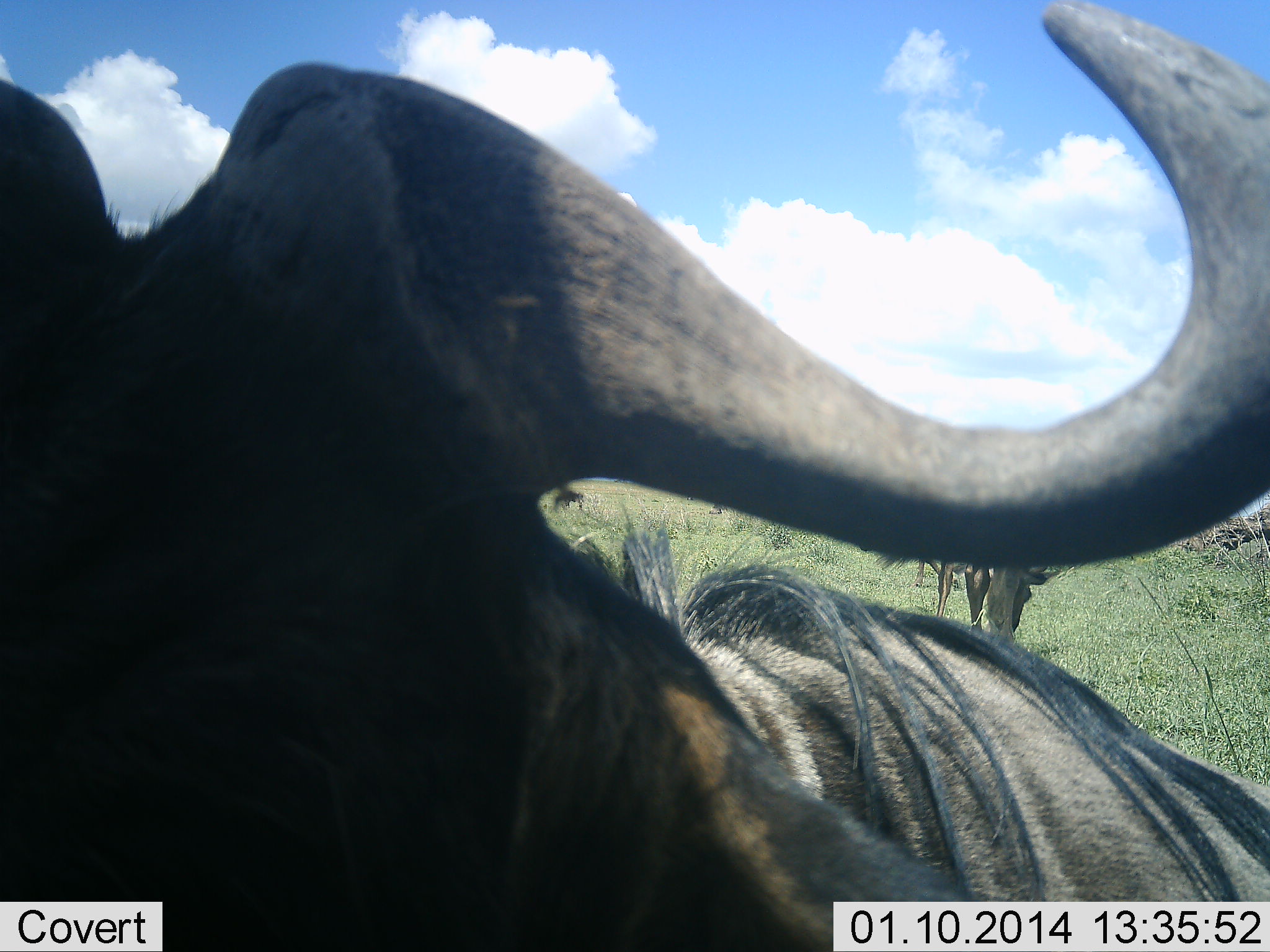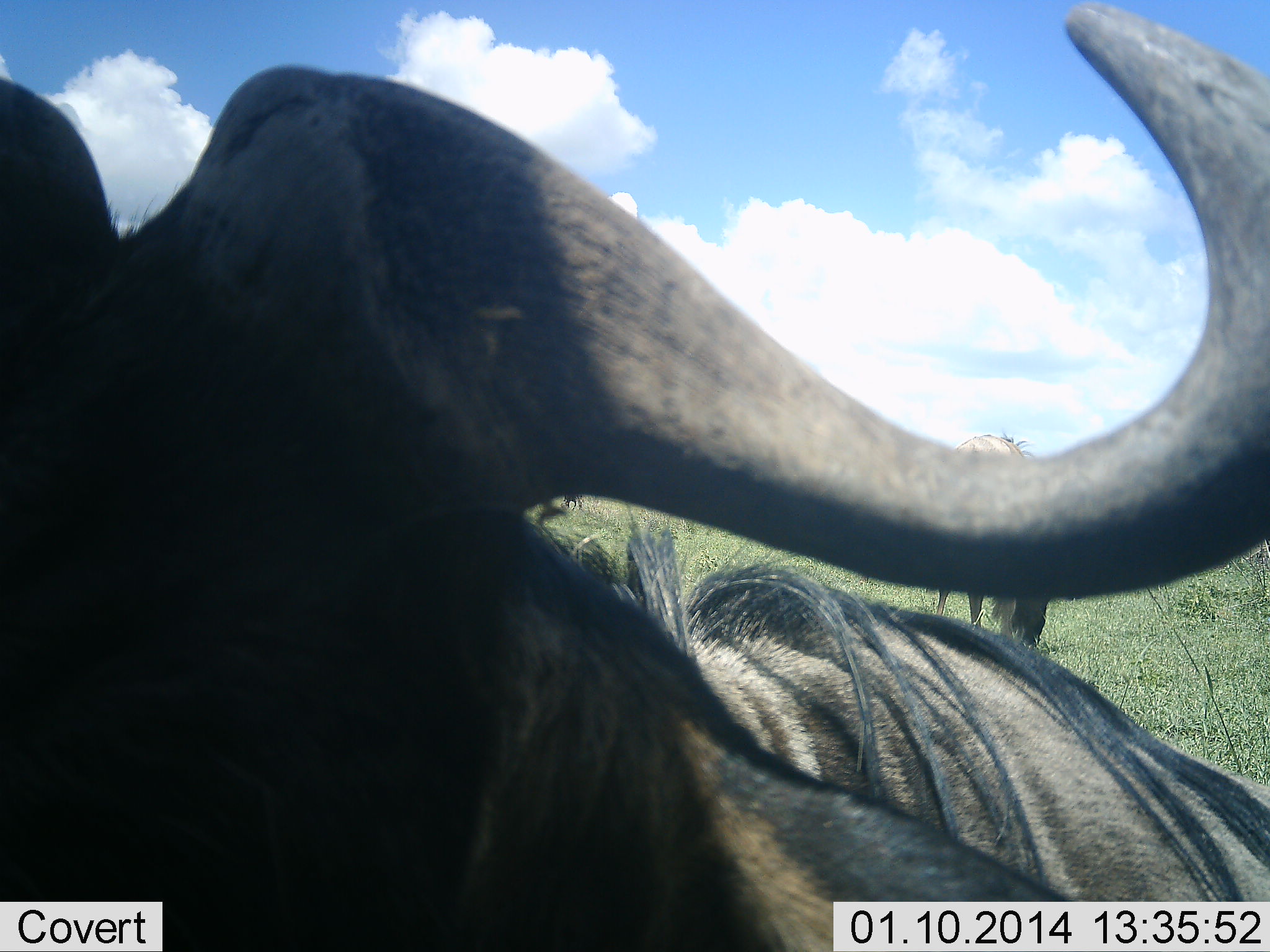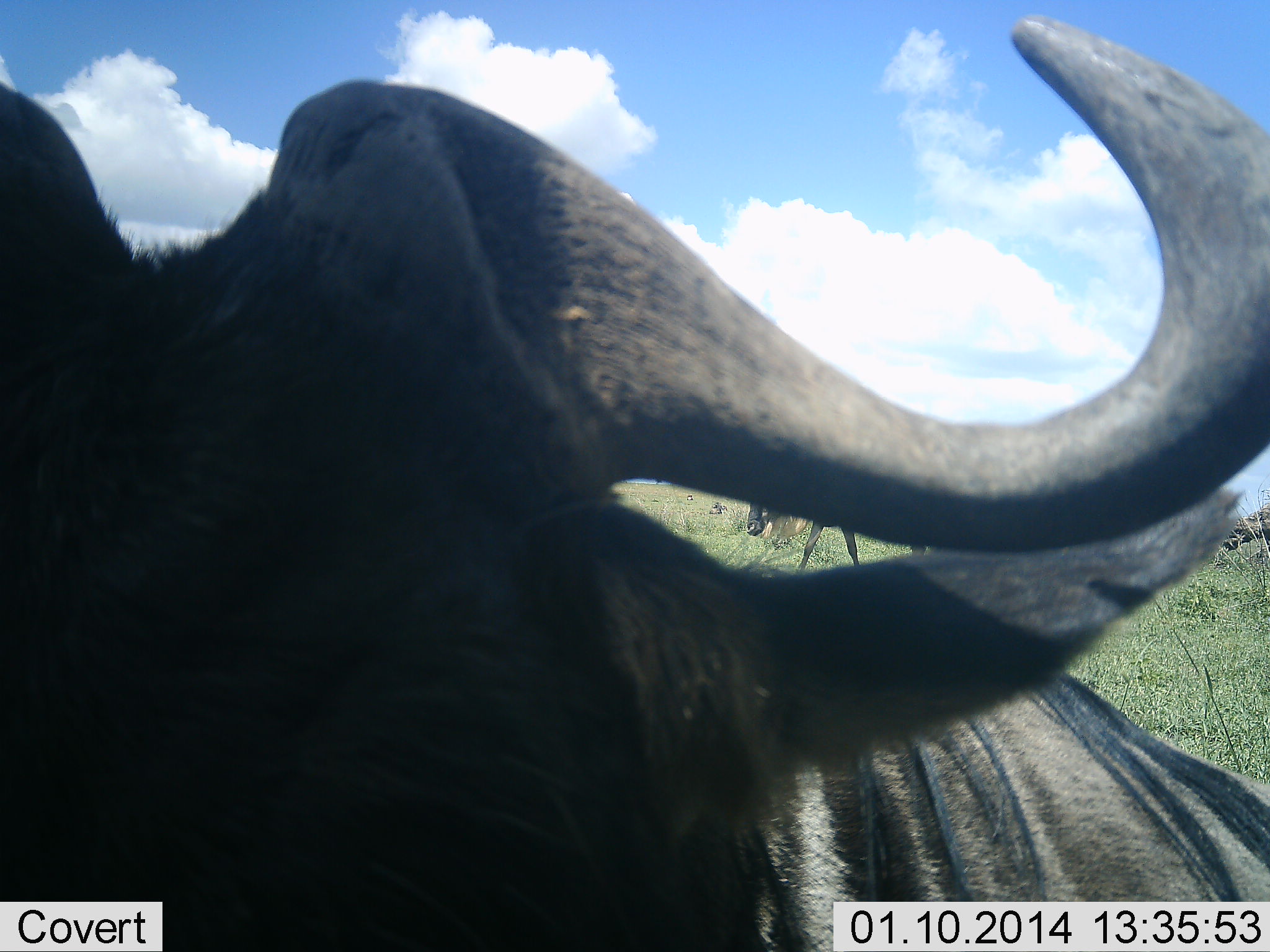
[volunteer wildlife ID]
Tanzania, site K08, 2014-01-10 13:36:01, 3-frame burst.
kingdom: Animalia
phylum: Chordata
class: Mammalia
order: Artiodactyla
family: Bovidae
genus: Connochaetes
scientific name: Connochaetes taurinus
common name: blue wildebeest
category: wildebeest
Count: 3.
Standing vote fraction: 90%.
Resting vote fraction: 10%.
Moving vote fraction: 10%.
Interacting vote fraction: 0%.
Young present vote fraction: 0%.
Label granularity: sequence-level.